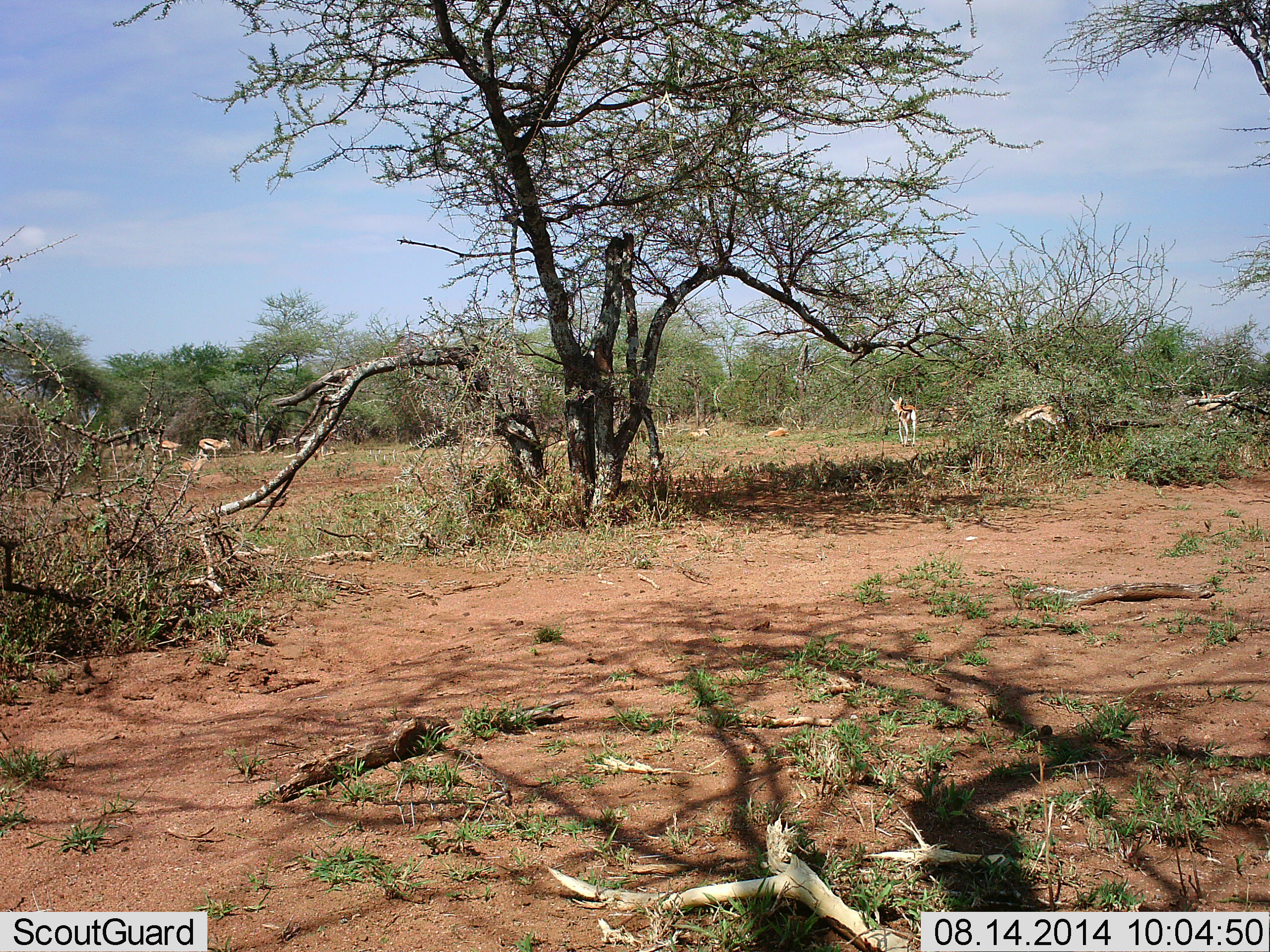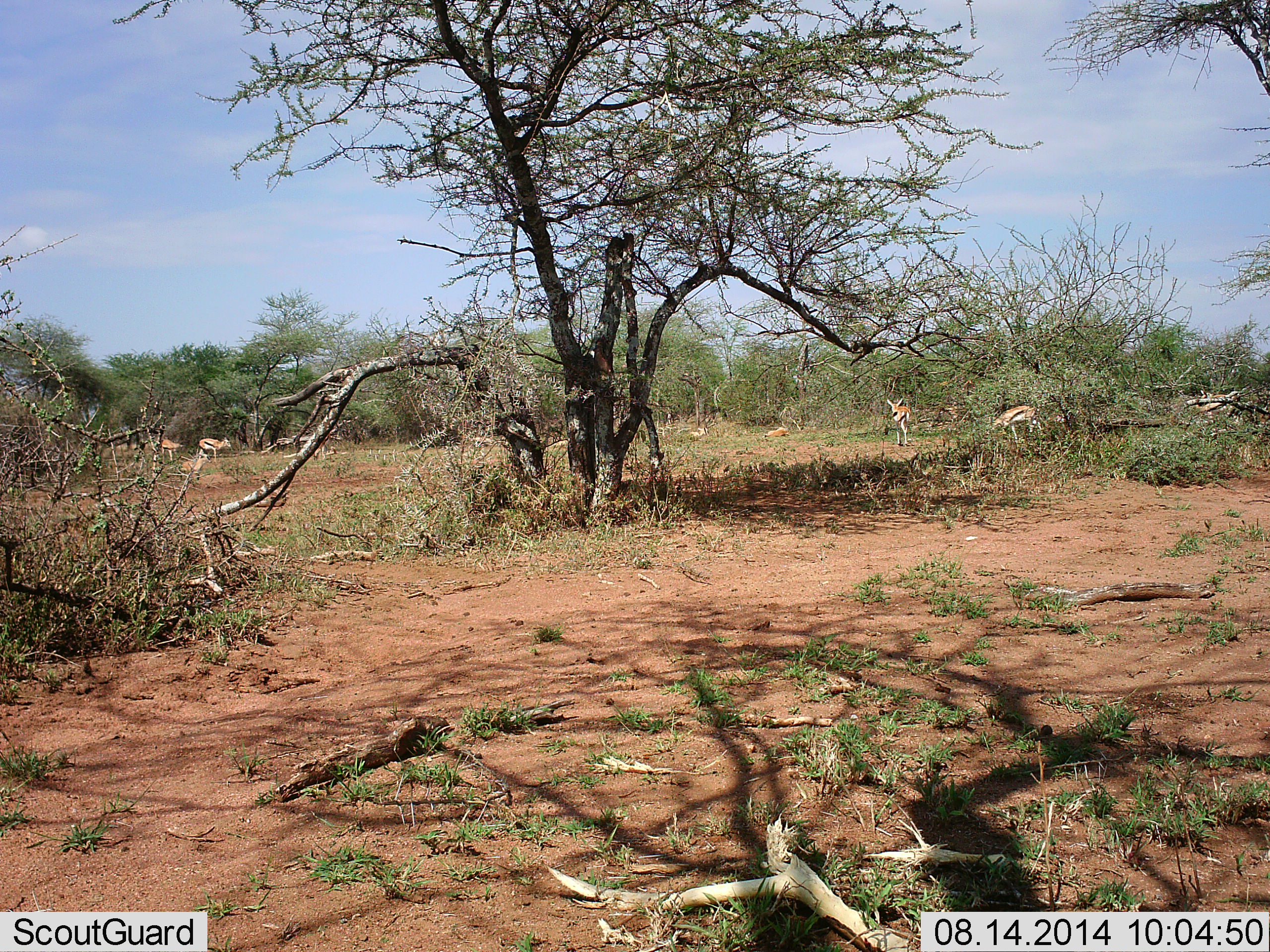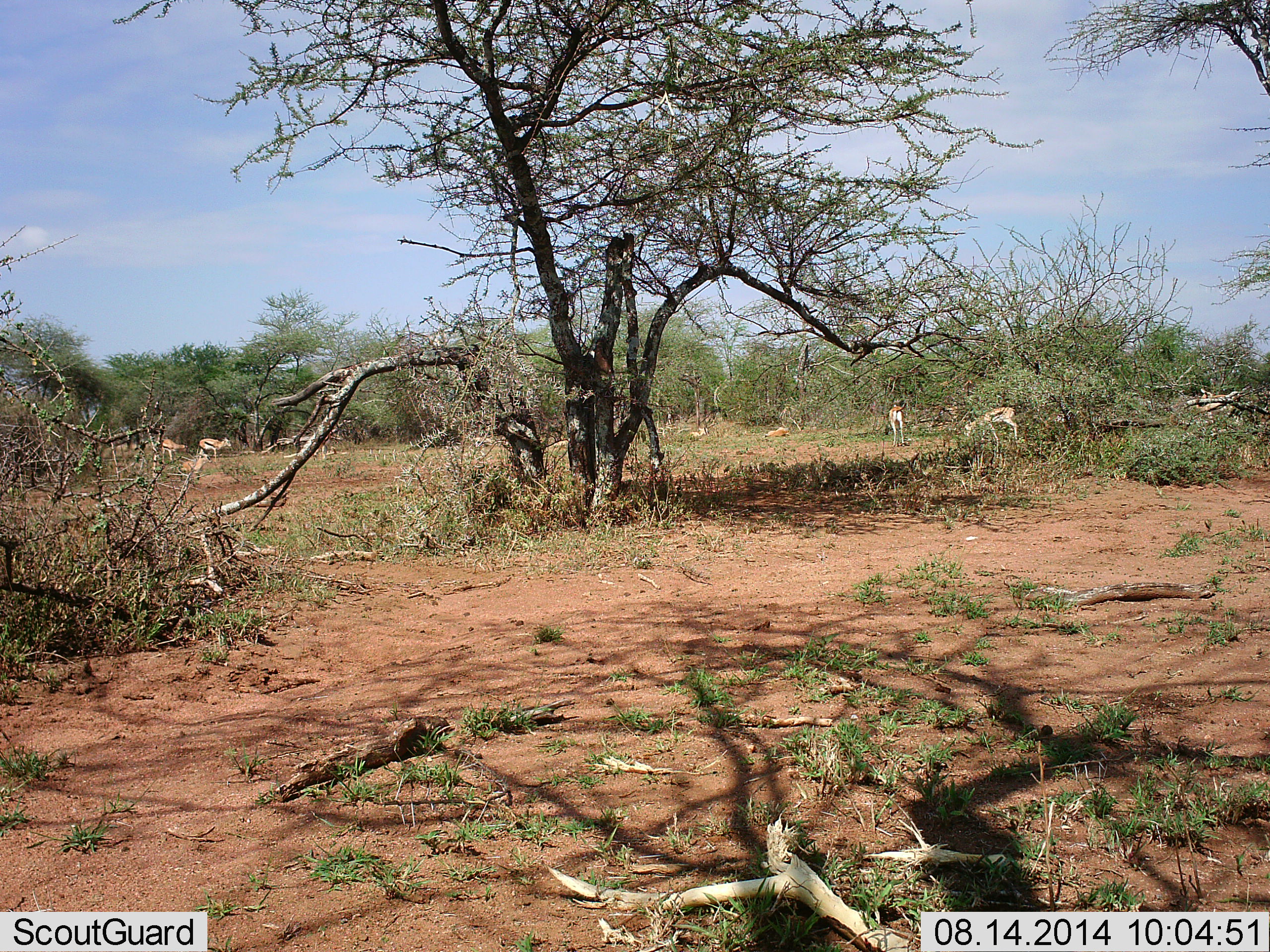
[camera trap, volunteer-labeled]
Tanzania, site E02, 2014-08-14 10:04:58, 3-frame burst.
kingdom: Animalia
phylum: Chordata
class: Mammalia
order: Artiodactyla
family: Bovidae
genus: Eudorcas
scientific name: Eudorcas thomsonii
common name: thomson's gazelle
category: gazellethomsons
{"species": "gazellethomsons (thomson's gazelle) (Eudorcas thomsonii)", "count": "2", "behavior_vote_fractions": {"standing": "30%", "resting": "0%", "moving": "80%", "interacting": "0%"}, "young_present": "0%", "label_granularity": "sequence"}